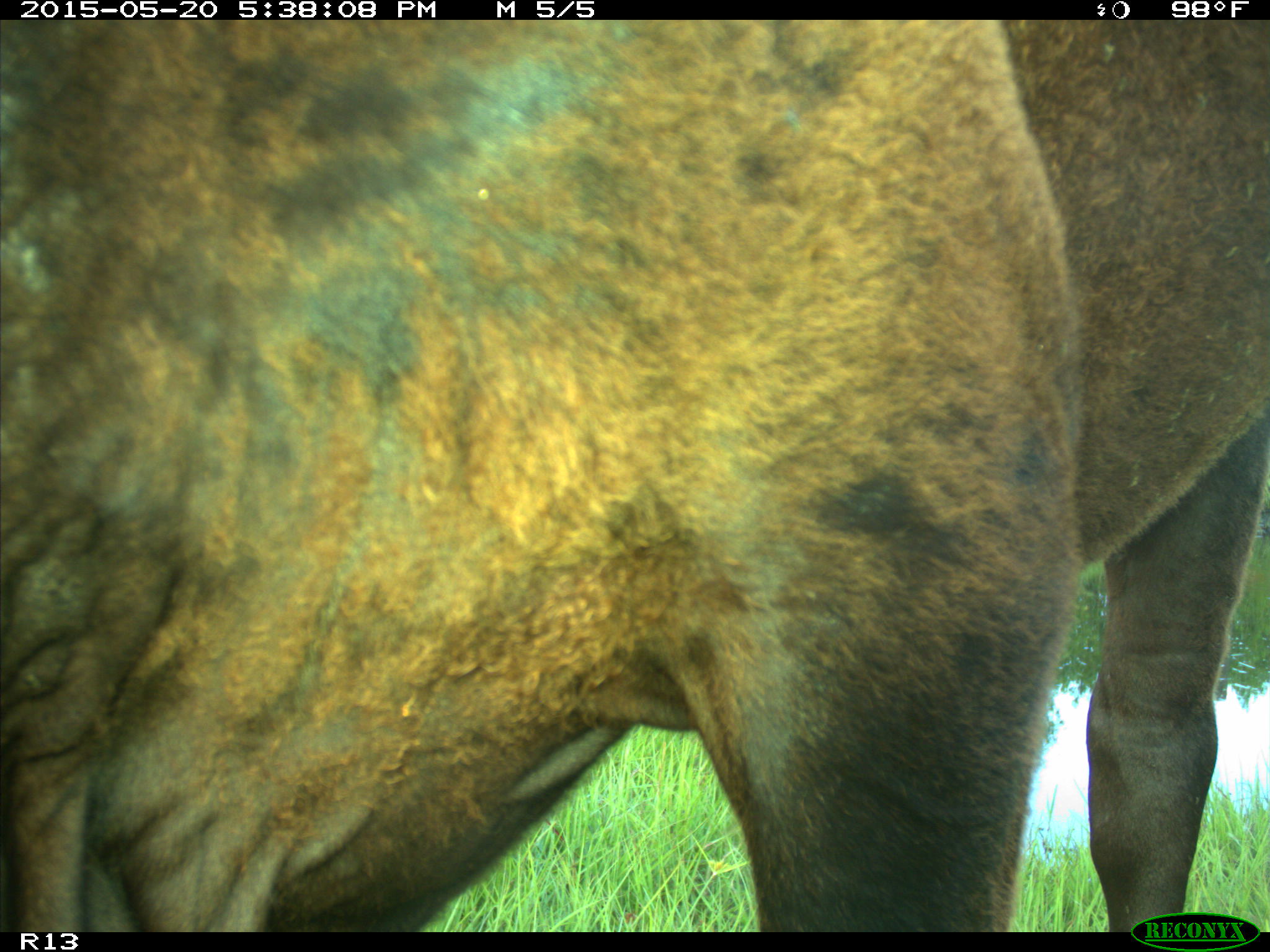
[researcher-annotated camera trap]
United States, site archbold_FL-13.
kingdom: Animalia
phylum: Chordata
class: Mammalia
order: Artiodactyla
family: Bovidae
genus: Bos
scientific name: Bos taurus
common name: domestic cow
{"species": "Bos taurus (domestic cow)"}